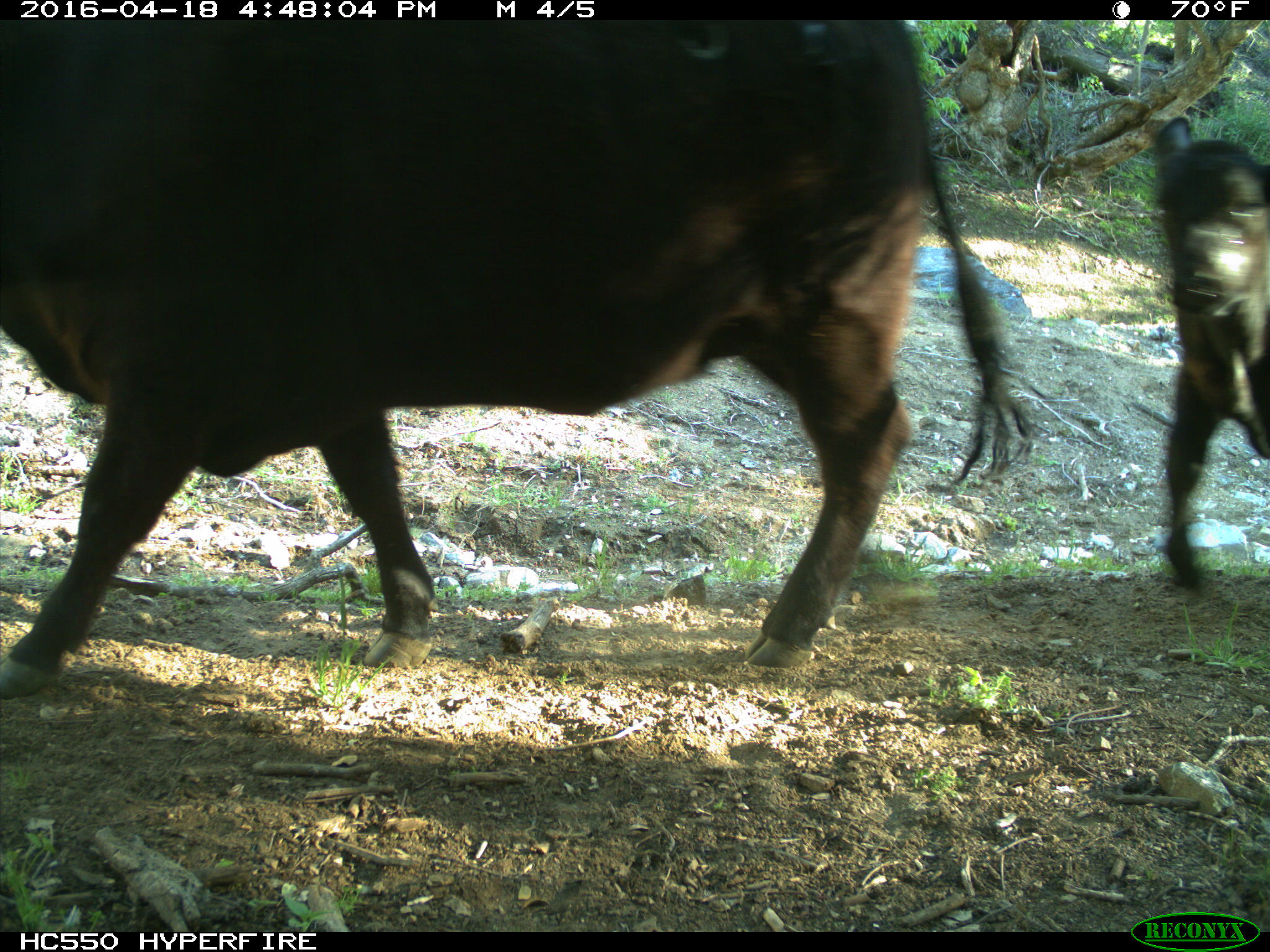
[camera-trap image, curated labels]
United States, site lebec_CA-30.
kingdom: Animalia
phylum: Chordata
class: Mammalia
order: Artiodactyla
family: Bovidae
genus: Bos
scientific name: Bos taurus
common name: domestic cow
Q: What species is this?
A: Bos taurus (domestic cow).